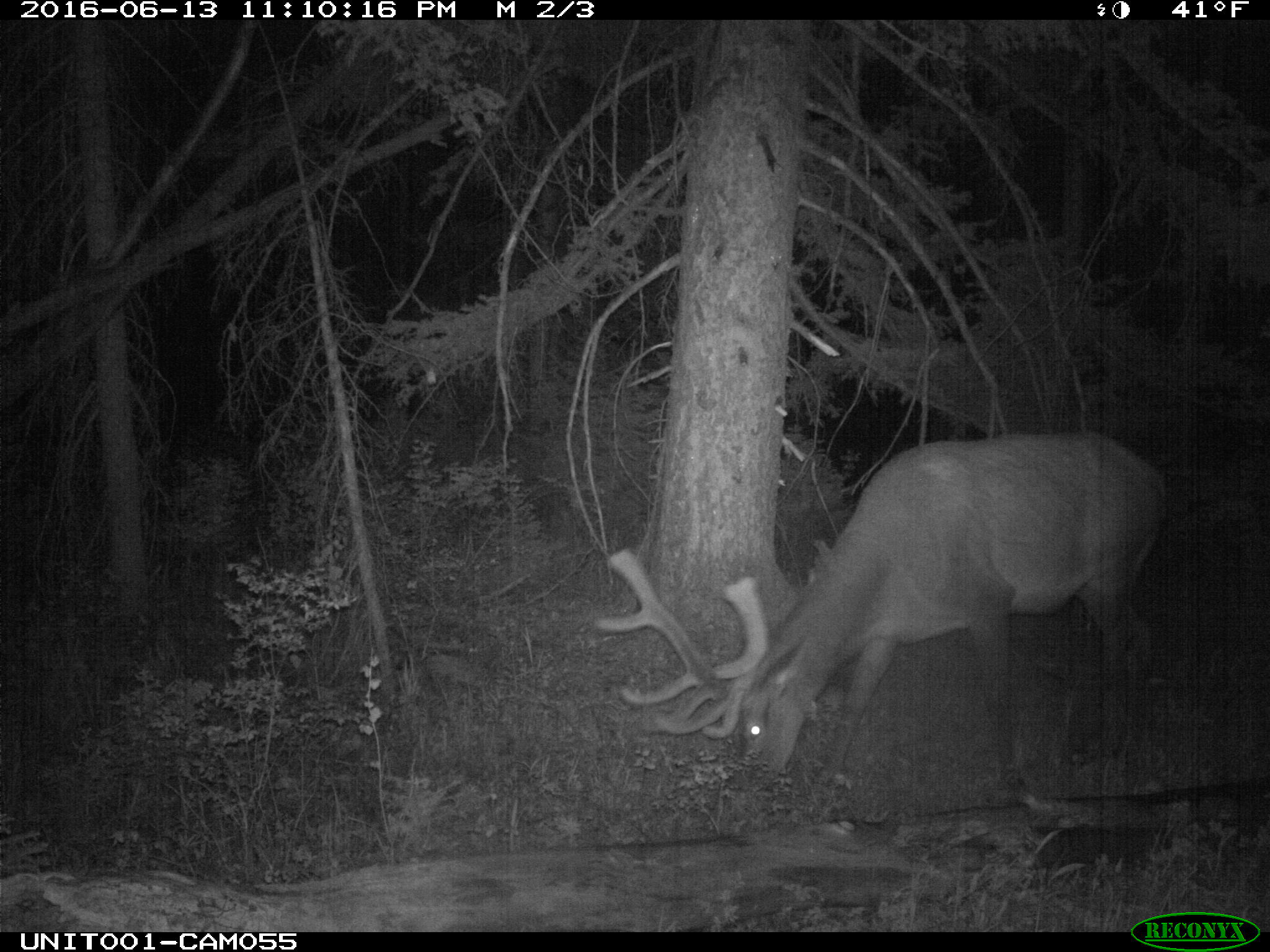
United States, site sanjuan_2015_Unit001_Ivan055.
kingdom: Animalia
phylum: Chordata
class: Mammalia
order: Artiodactyla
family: Cervidae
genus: Cervus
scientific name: Cervus elaphus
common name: red deer